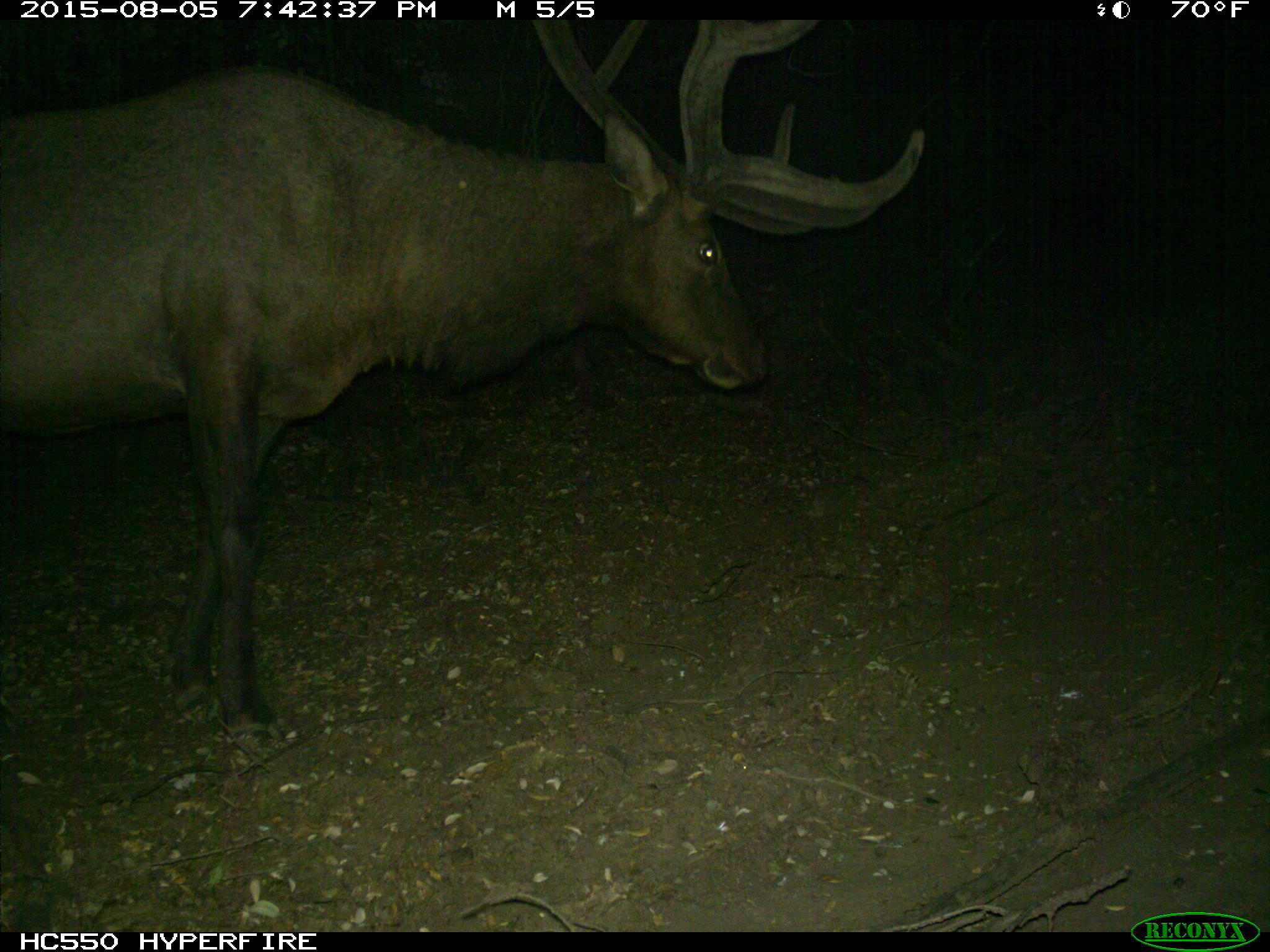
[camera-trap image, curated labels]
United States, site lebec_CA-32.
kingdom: Animalia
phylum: Chordata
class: Mammalia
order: Artiodactyla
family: Cervidae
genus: Cervus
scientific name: Cervus canadensis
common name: elk